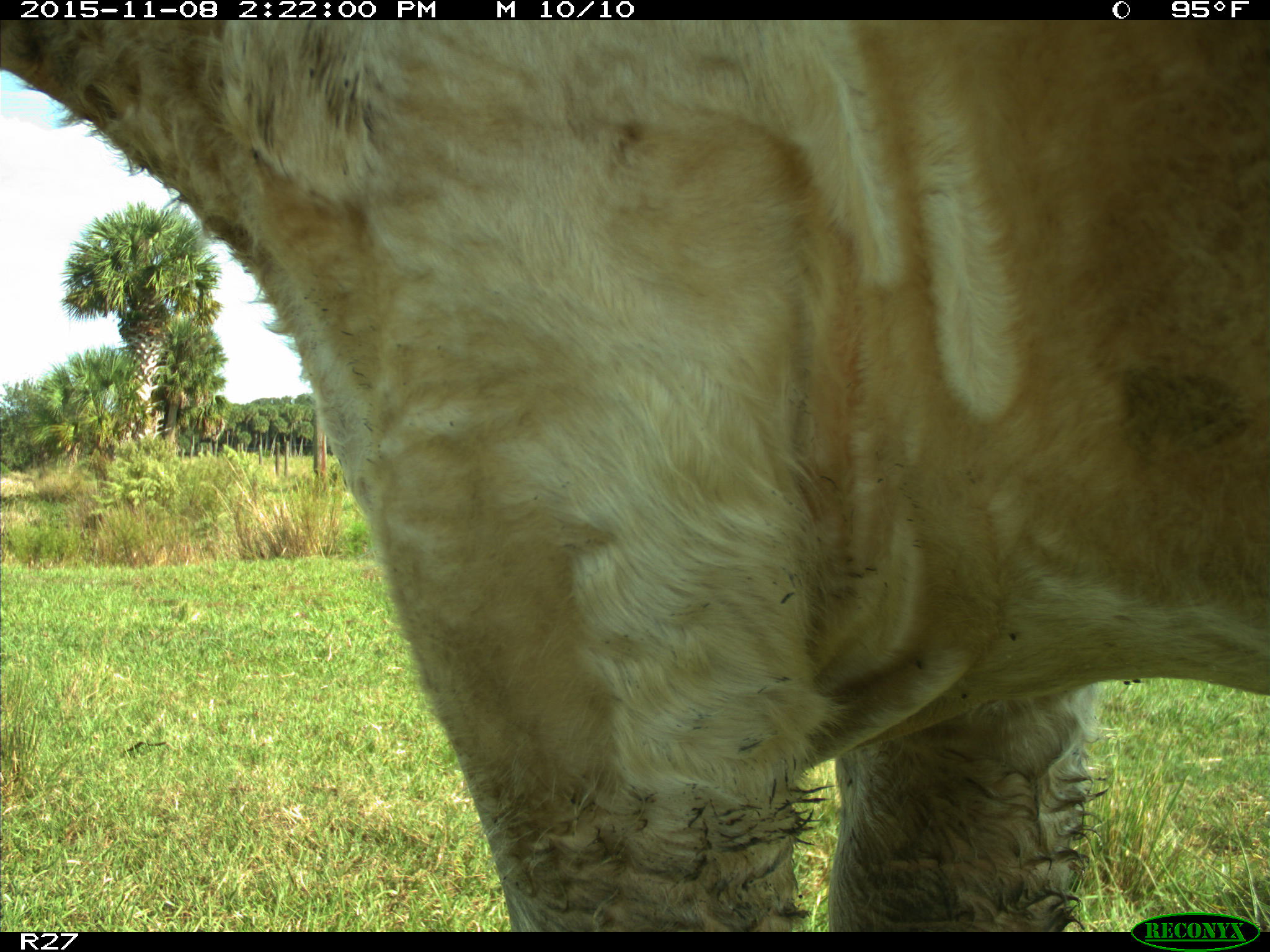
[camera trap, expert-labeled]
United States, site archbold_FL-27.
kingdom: Animalia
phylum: Chordata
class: Mammalia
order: Artiodactyla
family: Bovidae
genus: Bos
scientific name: Bos taurus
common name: domestic cow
Bos taurus (domestic cow).